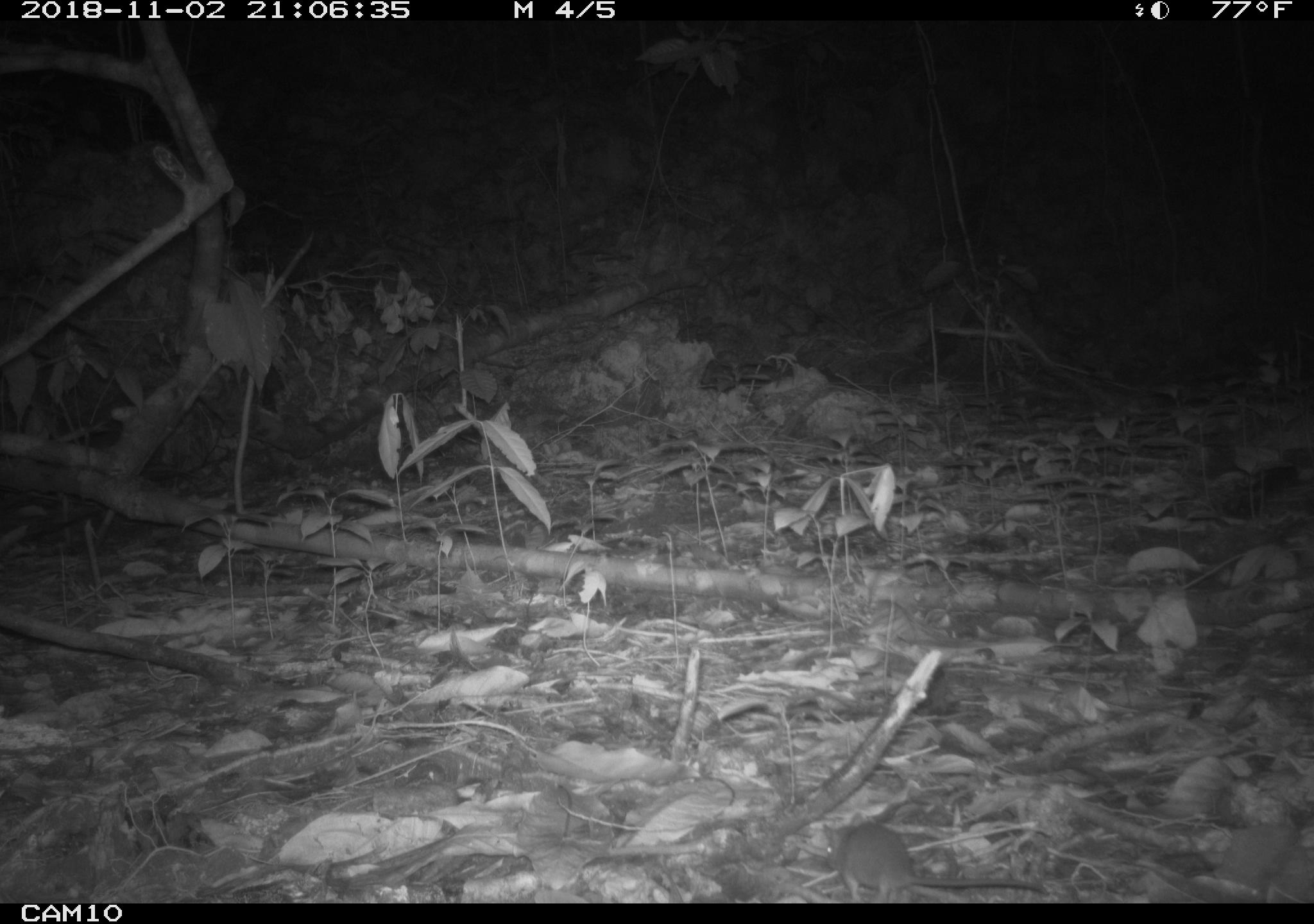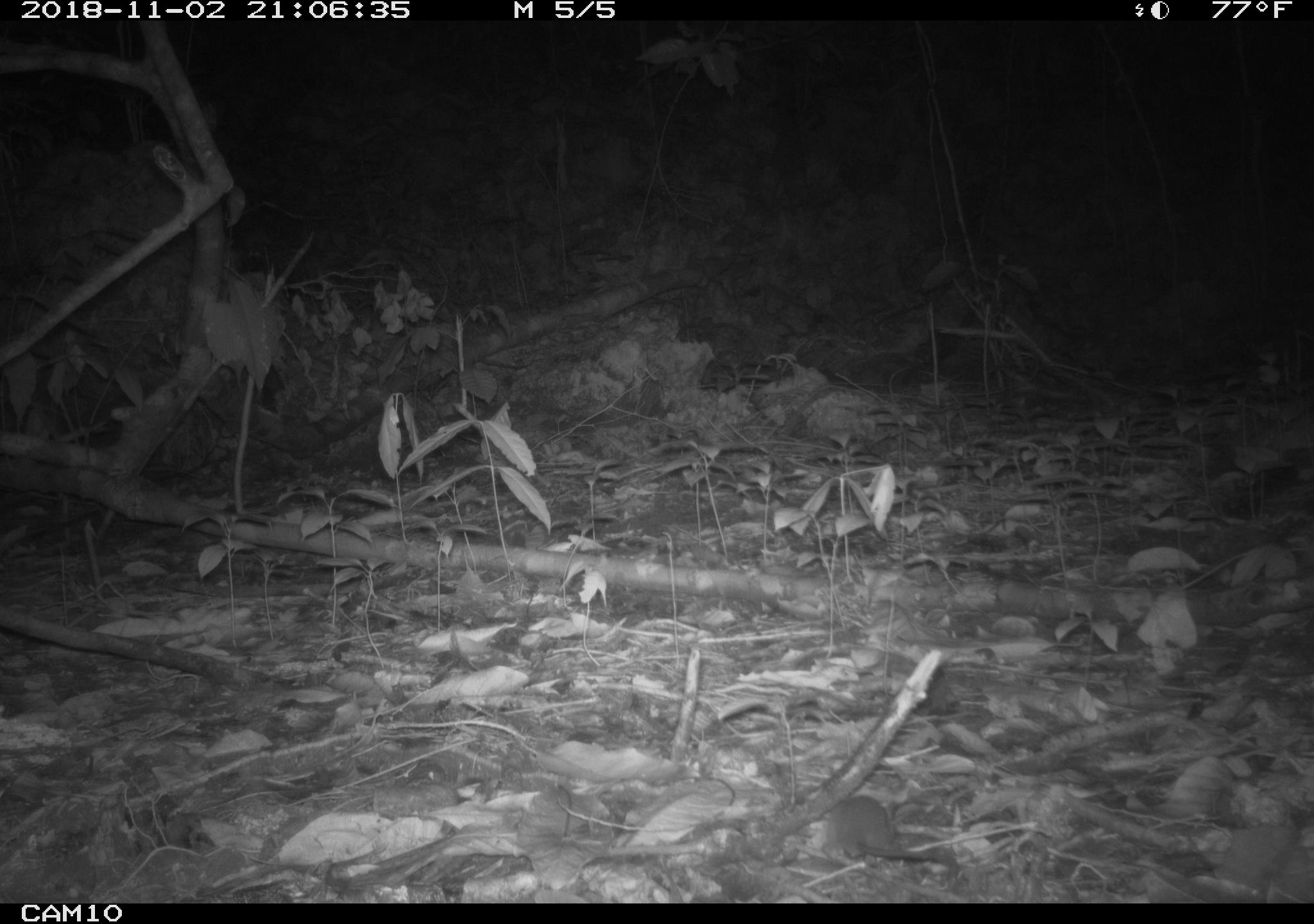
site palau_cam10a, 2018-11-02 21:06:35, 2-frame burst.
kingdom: Animalia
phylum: Chordata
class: Mammalia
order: Rodentia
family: Muridae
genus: Rattus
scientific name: Rattus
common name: rat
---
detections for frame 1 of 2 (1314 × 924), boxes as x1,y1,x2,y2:
rat: 822,820,1055,901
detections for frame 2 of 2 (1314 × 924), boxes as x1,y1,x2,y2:
rat: 817,794,955,870